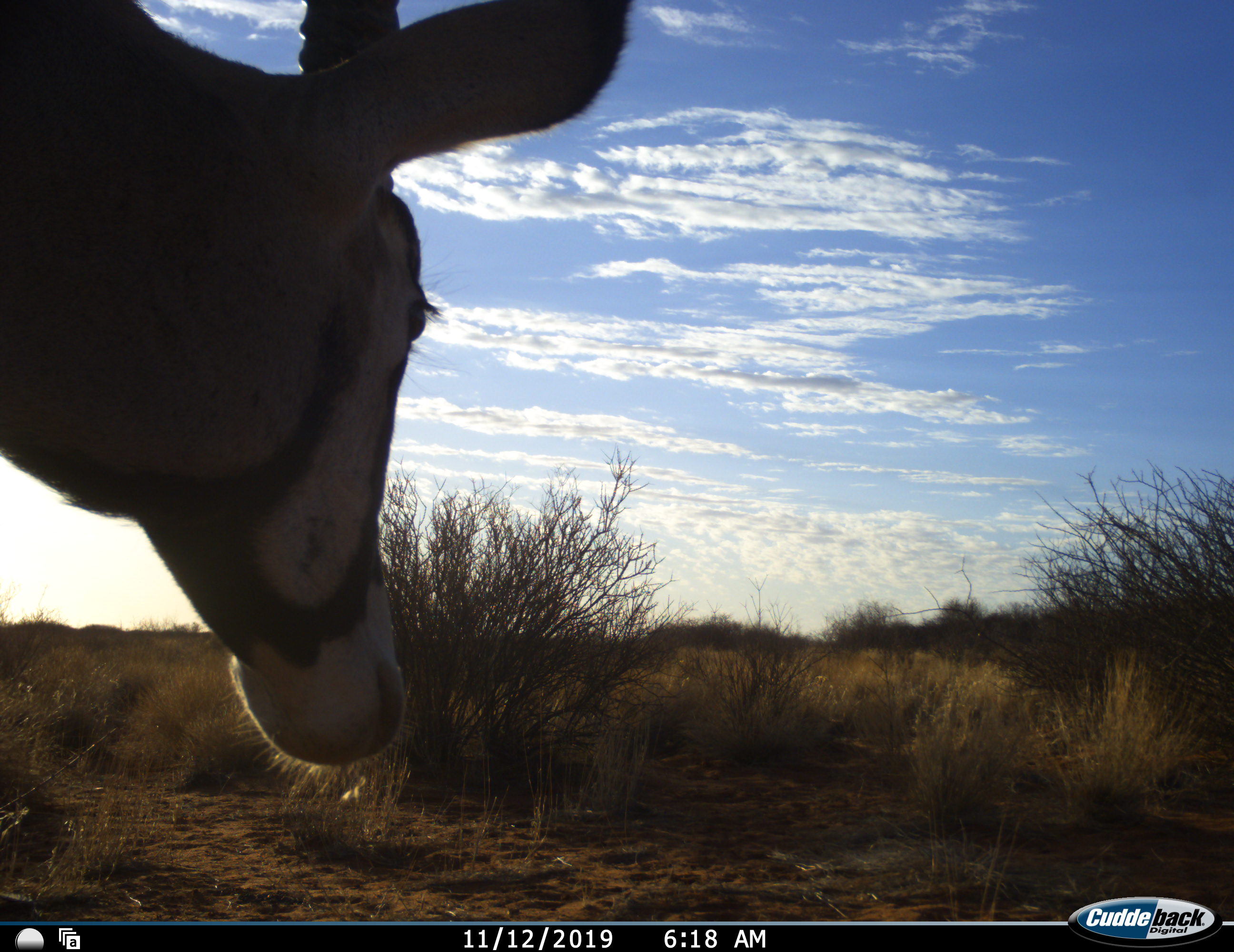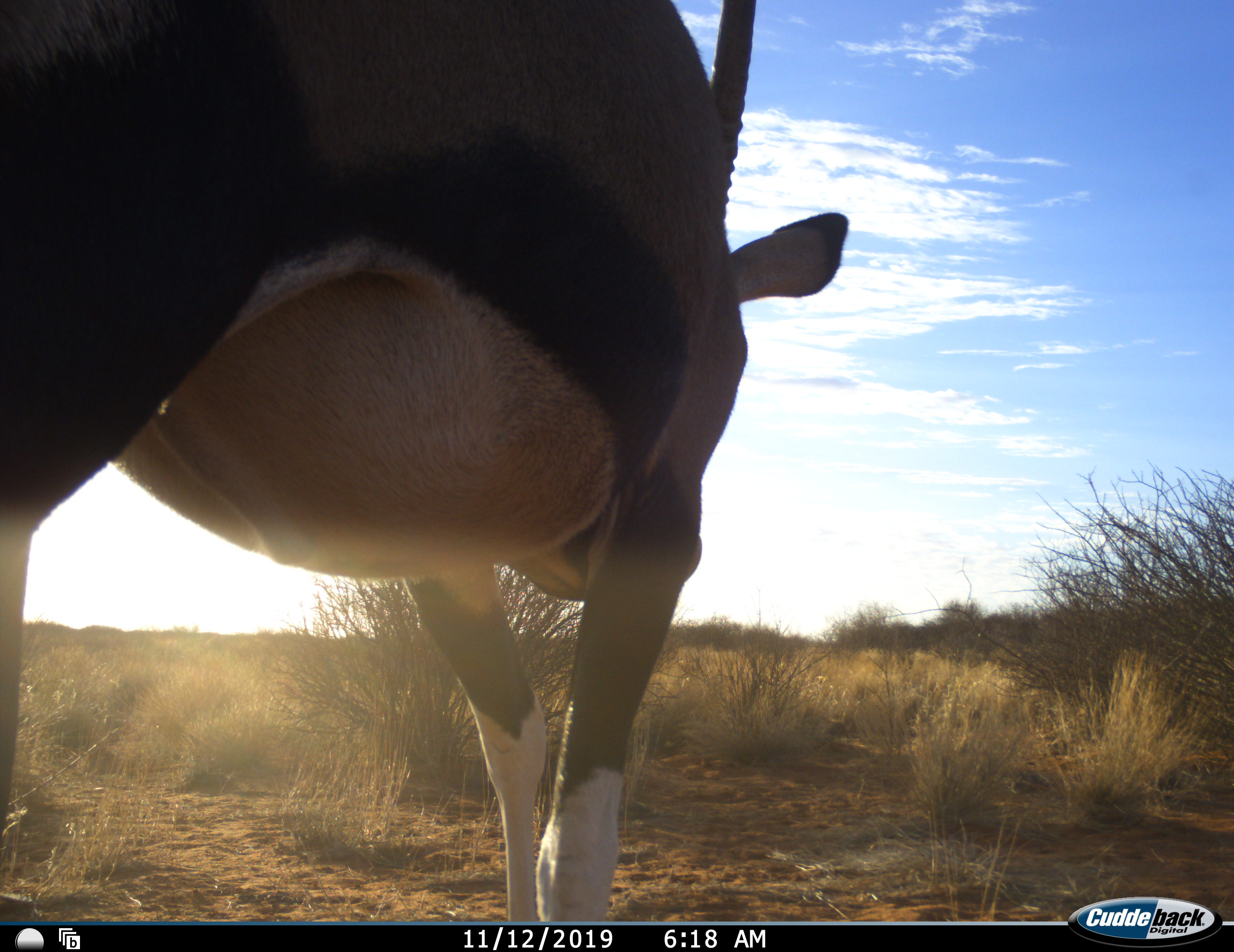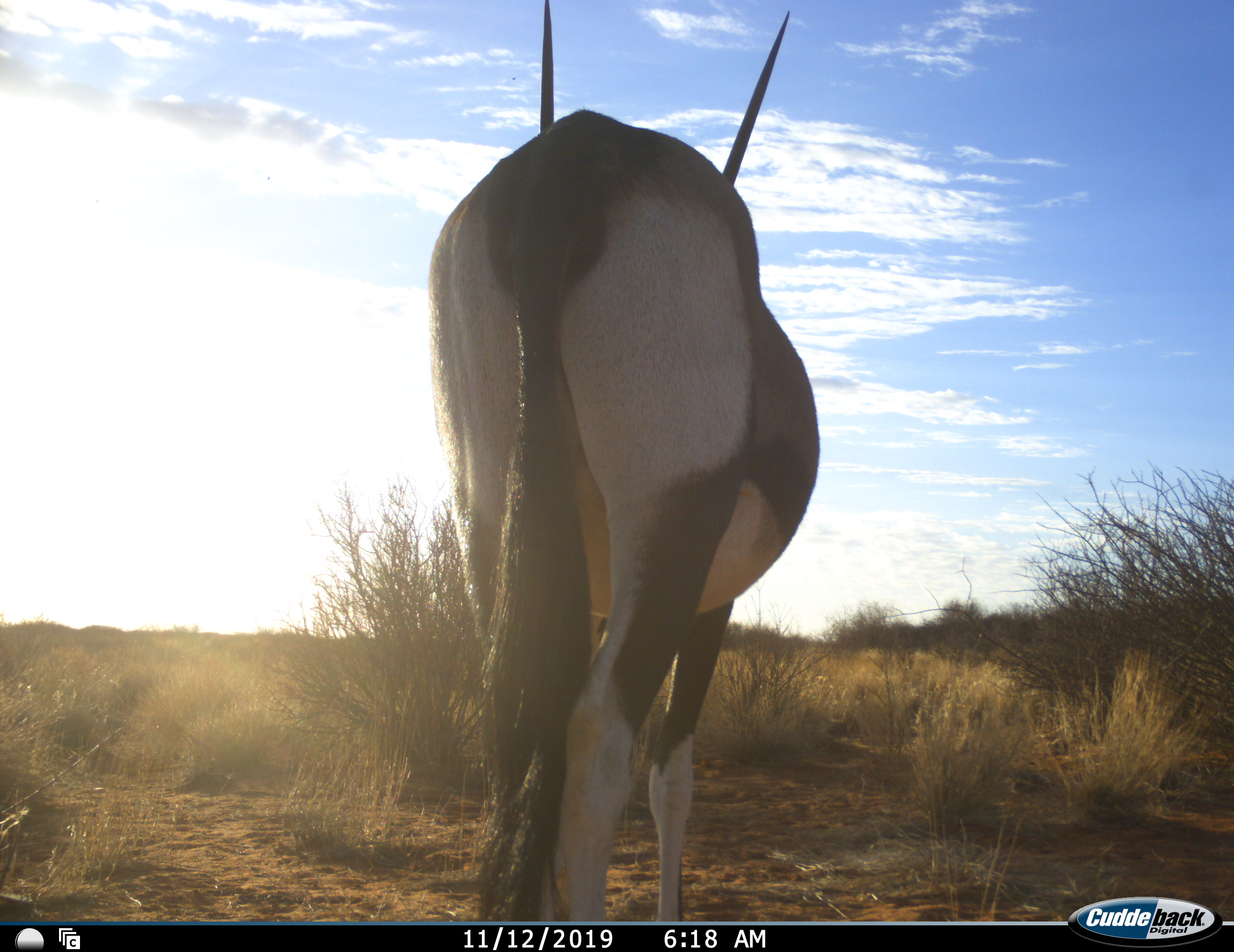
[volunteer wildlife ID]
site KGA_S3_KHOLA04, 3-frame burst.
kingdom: Animalia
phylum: Chordata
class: Mammalia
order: Artiodactyla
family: Bovidae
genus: Oryx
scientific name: Oryx gazella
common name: gemsbok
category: oryx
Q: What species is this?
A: Oryx (gemsbok) (Oryx gazella).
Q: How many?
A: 1.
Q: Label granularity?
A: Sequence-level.